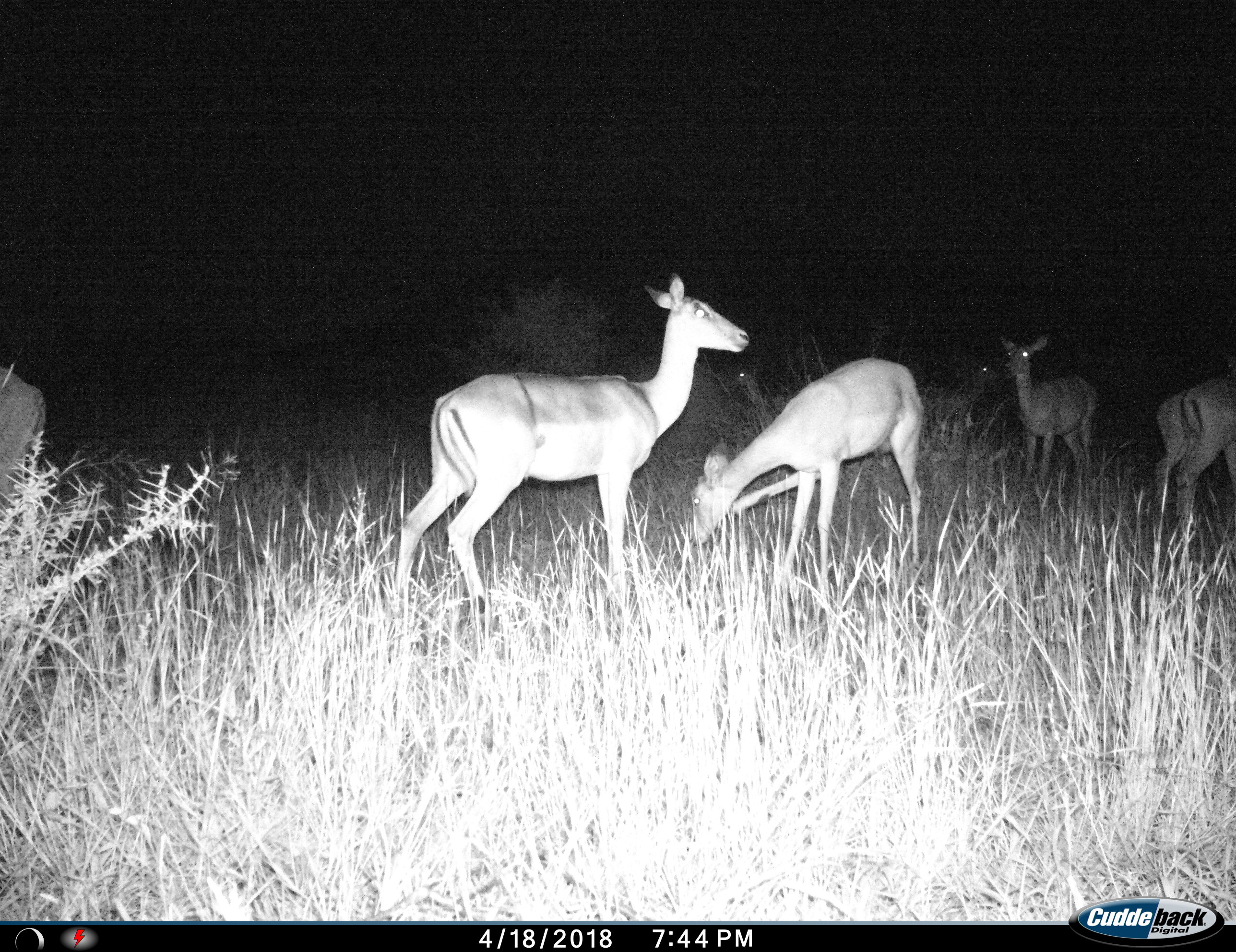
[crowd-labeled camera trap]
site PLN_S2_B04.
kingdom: Animalia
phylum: Chordata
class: Mammalia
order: Artiodactyla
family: Bovidae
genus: Aepyceros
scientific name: Aepyceros melampus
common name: impala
Impala (Aepyceros melampus), count 7. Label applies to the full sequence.